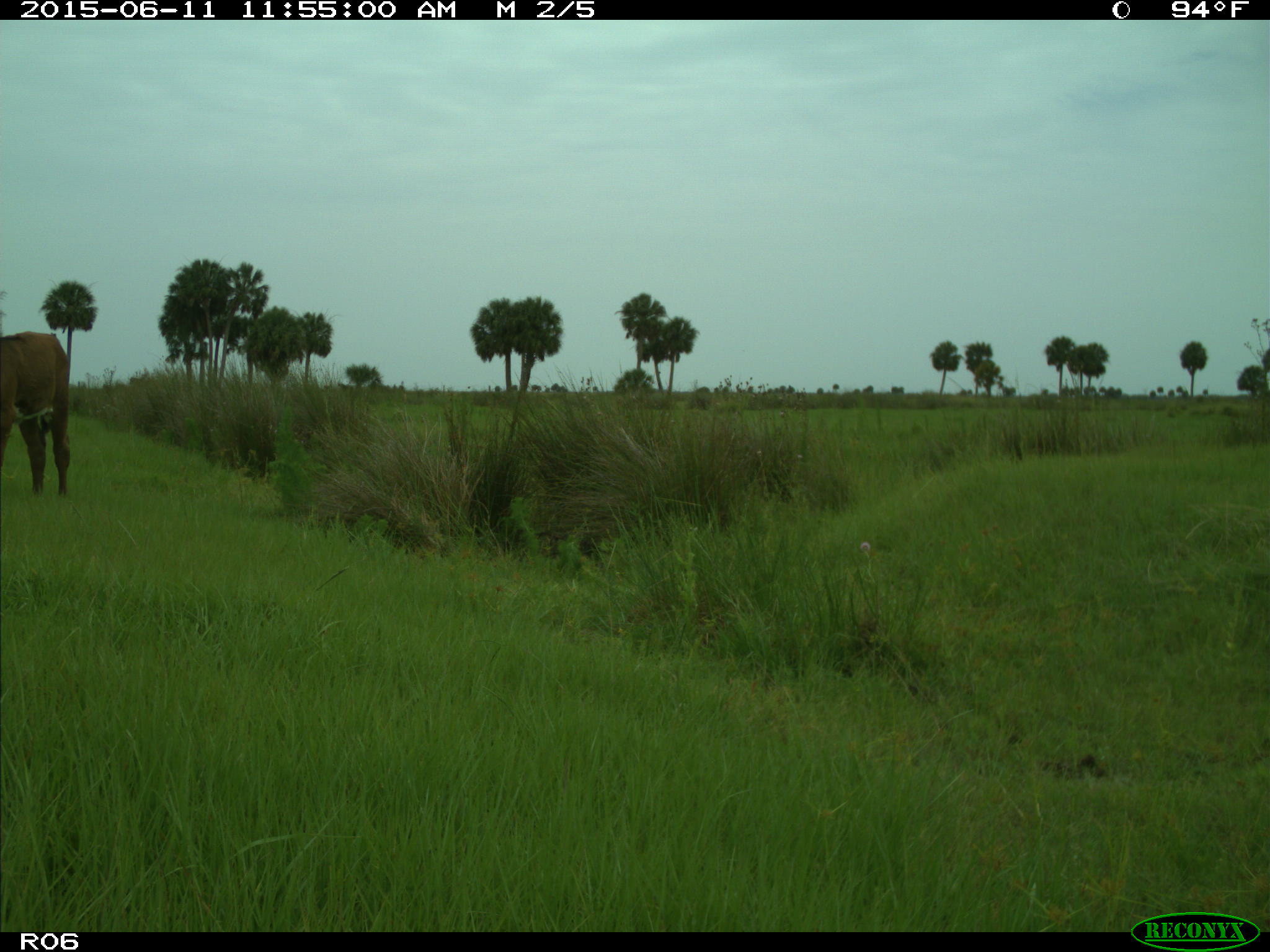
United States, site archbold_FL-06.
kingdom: Animalia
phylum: Chordata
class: Mammalia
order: Artiodactyla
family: Bovidae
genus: Bos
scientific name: Bos taurus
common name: domestic cow